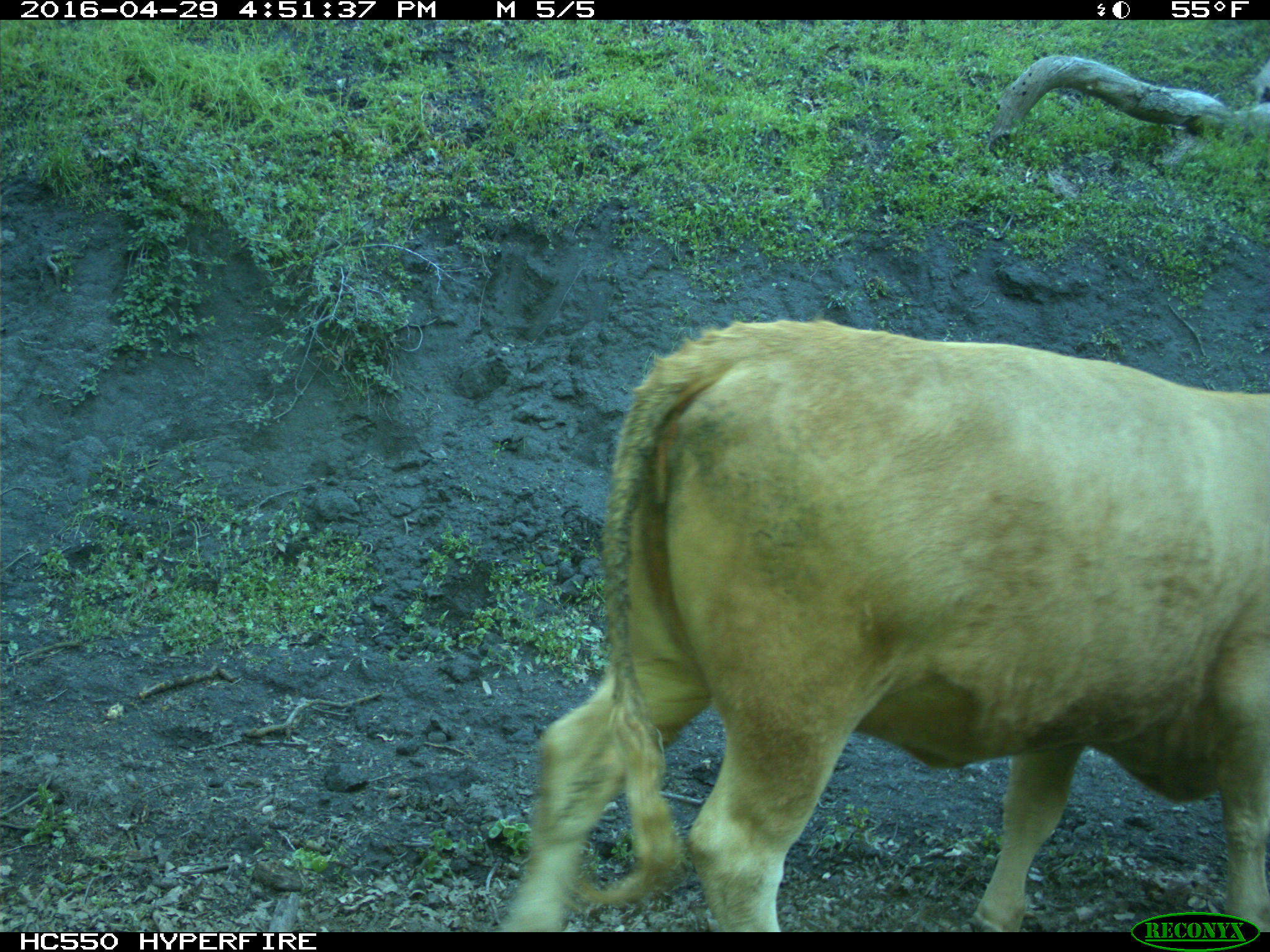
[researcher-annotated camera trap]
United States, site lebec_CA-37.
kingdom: Animalia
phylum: Chordata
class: Mammalia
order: Artiodactyla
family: Bovidae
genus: Bos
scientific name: Bos taurus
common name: domestic cow